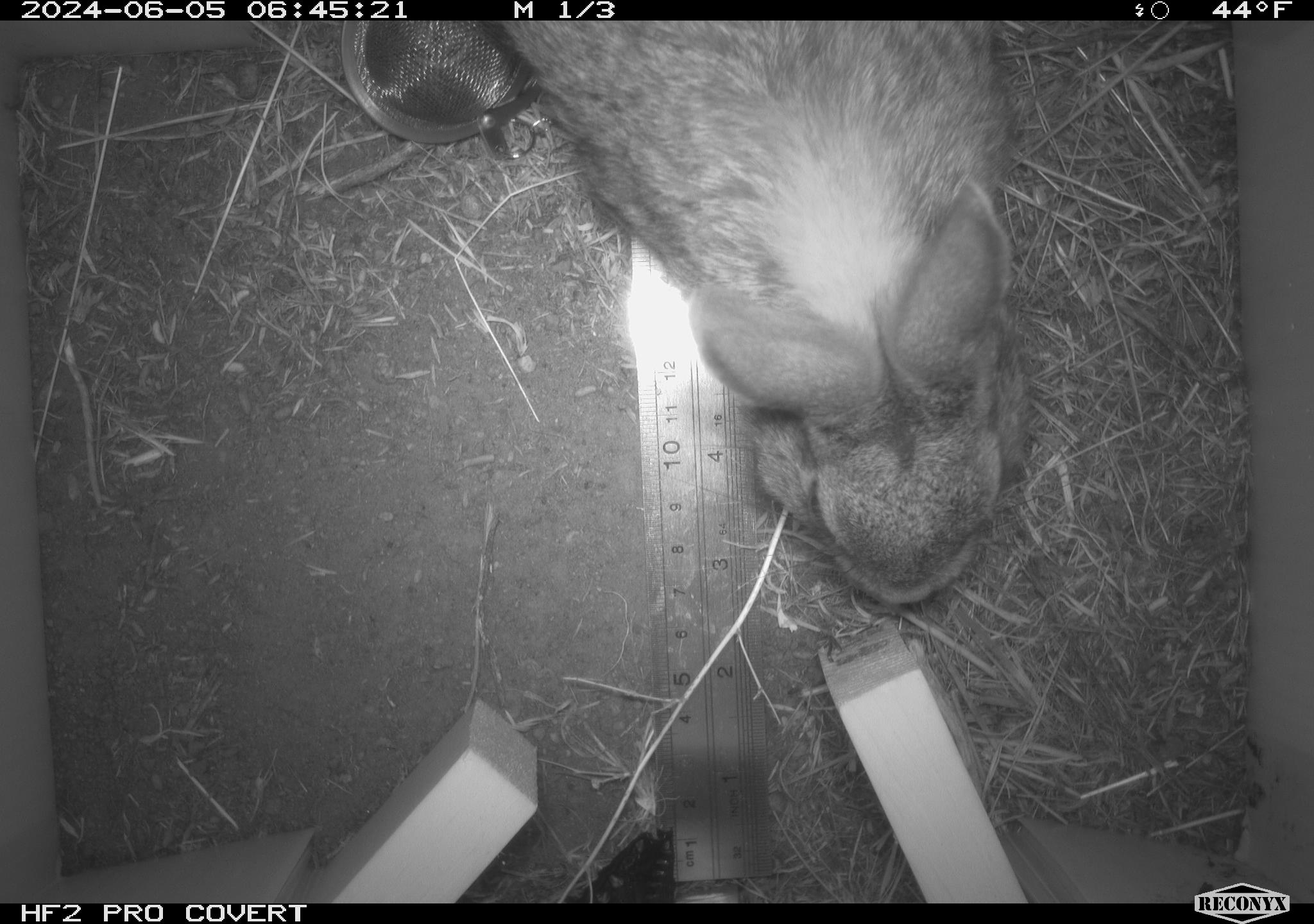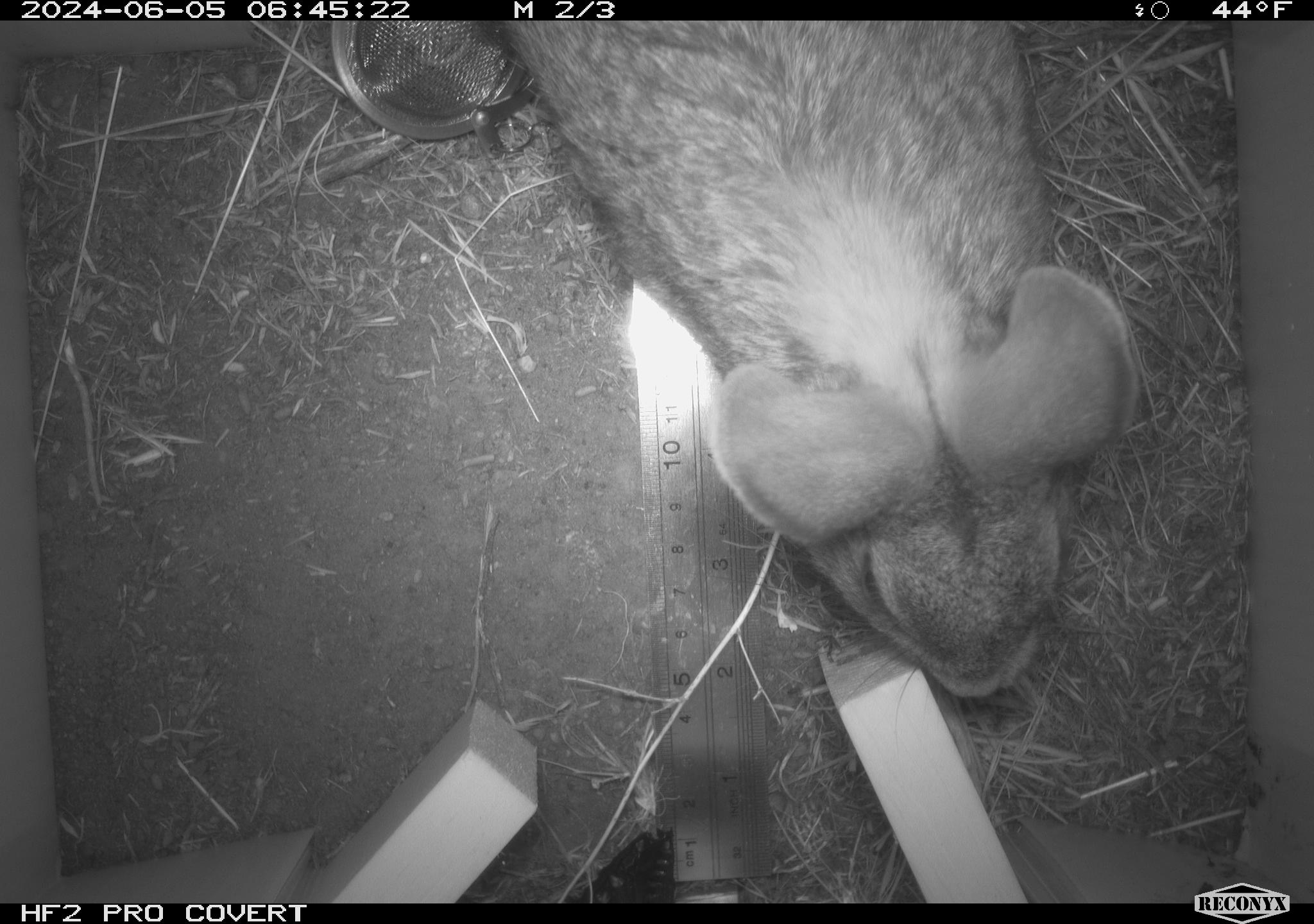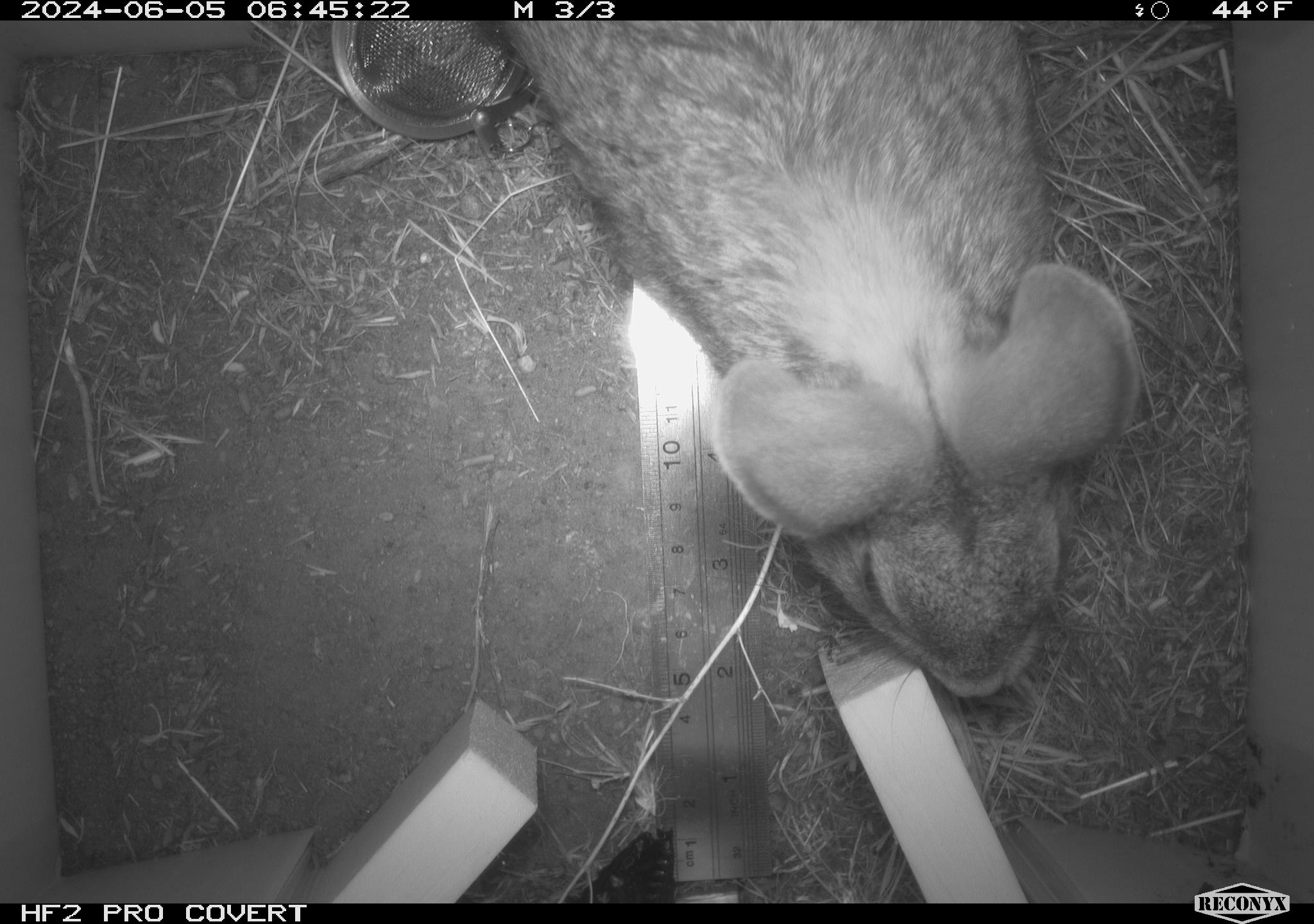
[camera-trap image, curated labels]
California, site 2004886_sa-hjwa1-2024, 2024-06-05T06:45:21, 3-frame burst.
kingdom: Animalia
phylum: Chordata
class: Mammalia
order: Lagomorpha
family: Leporidae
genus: Sylvilagus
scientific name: Sylvilagus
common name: cottontail rabbits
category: sylvilagus species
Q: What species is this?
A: Sylvilagus species (cottontail rabbits) (Sylvilagus).